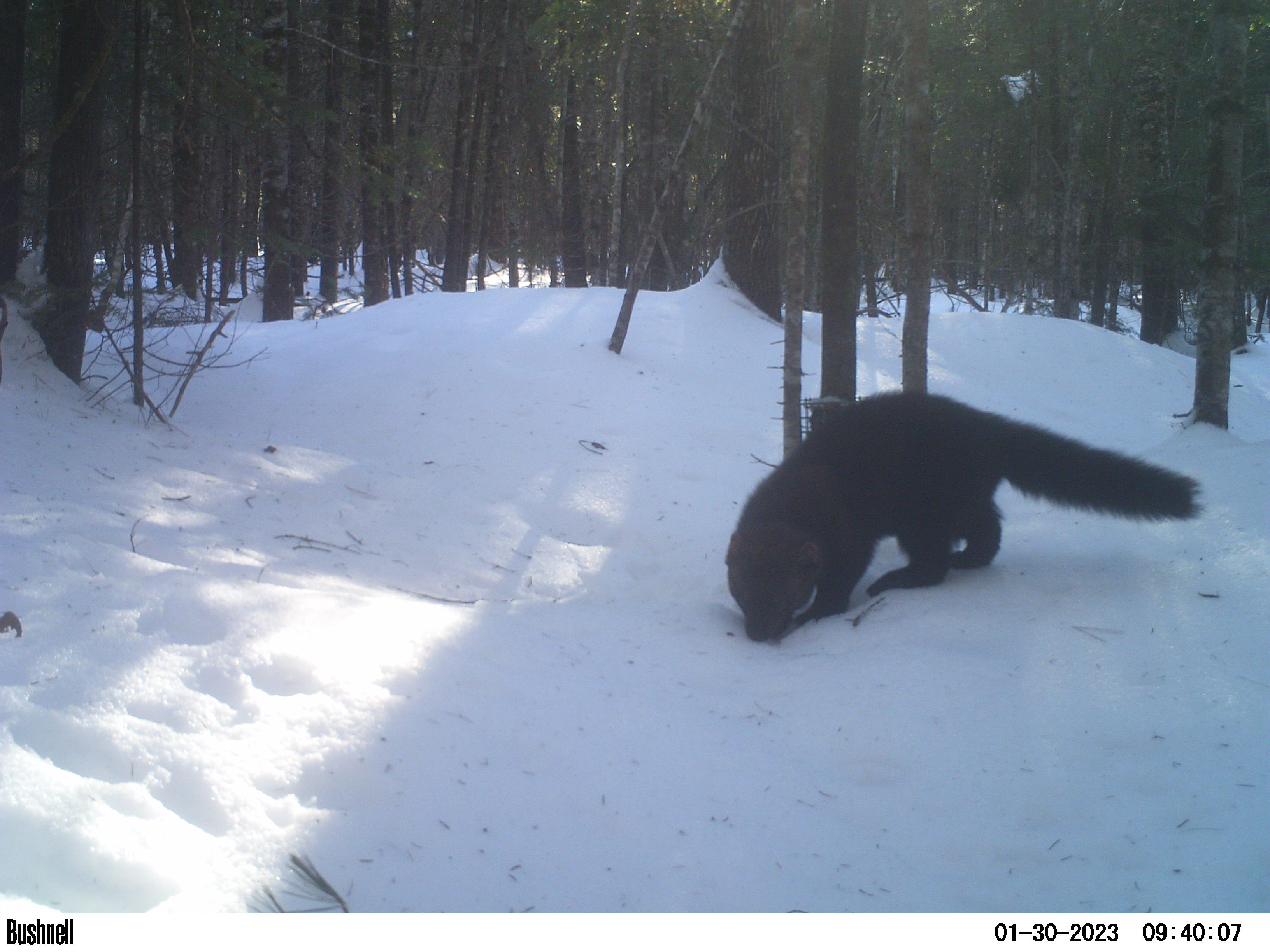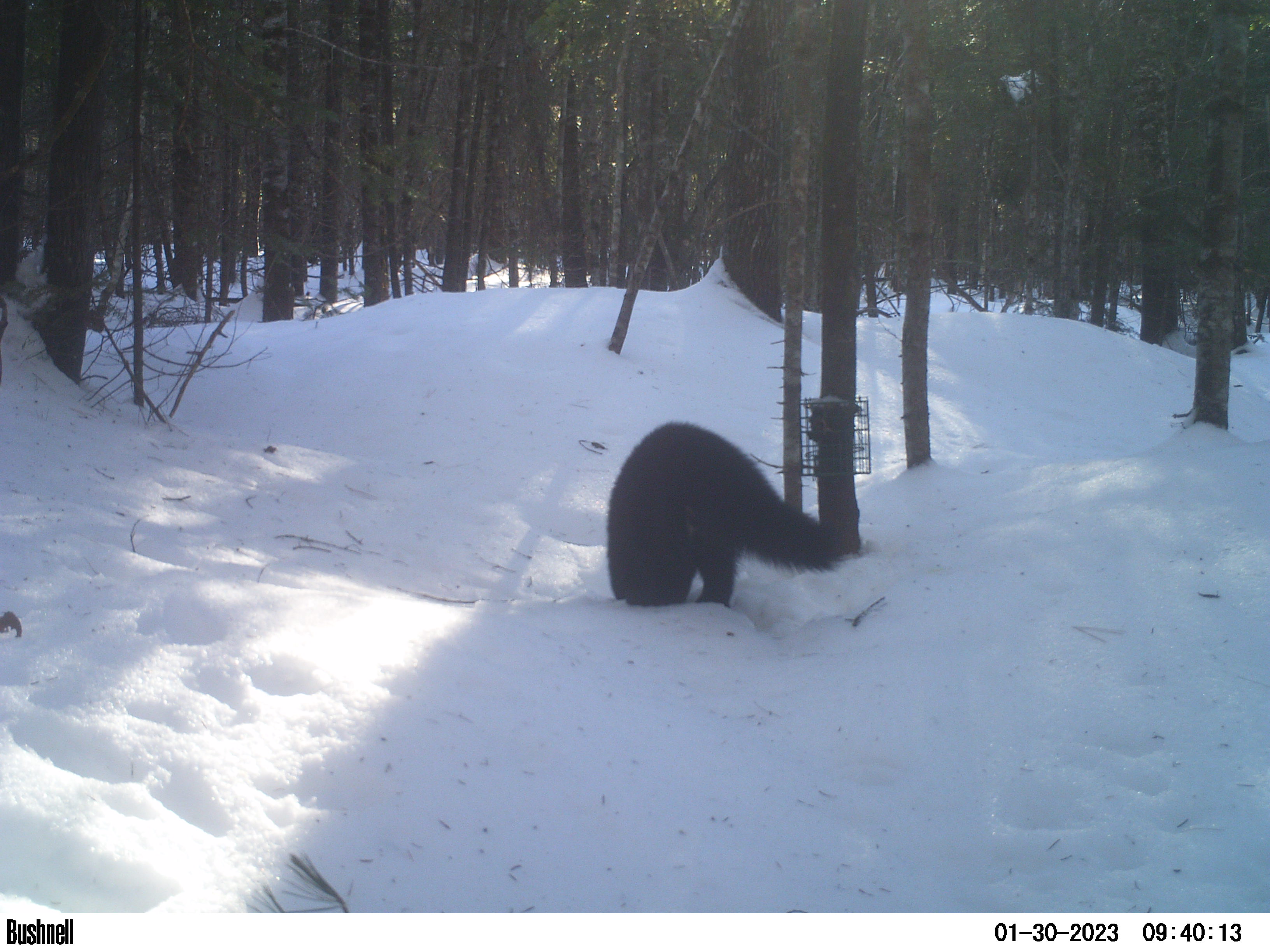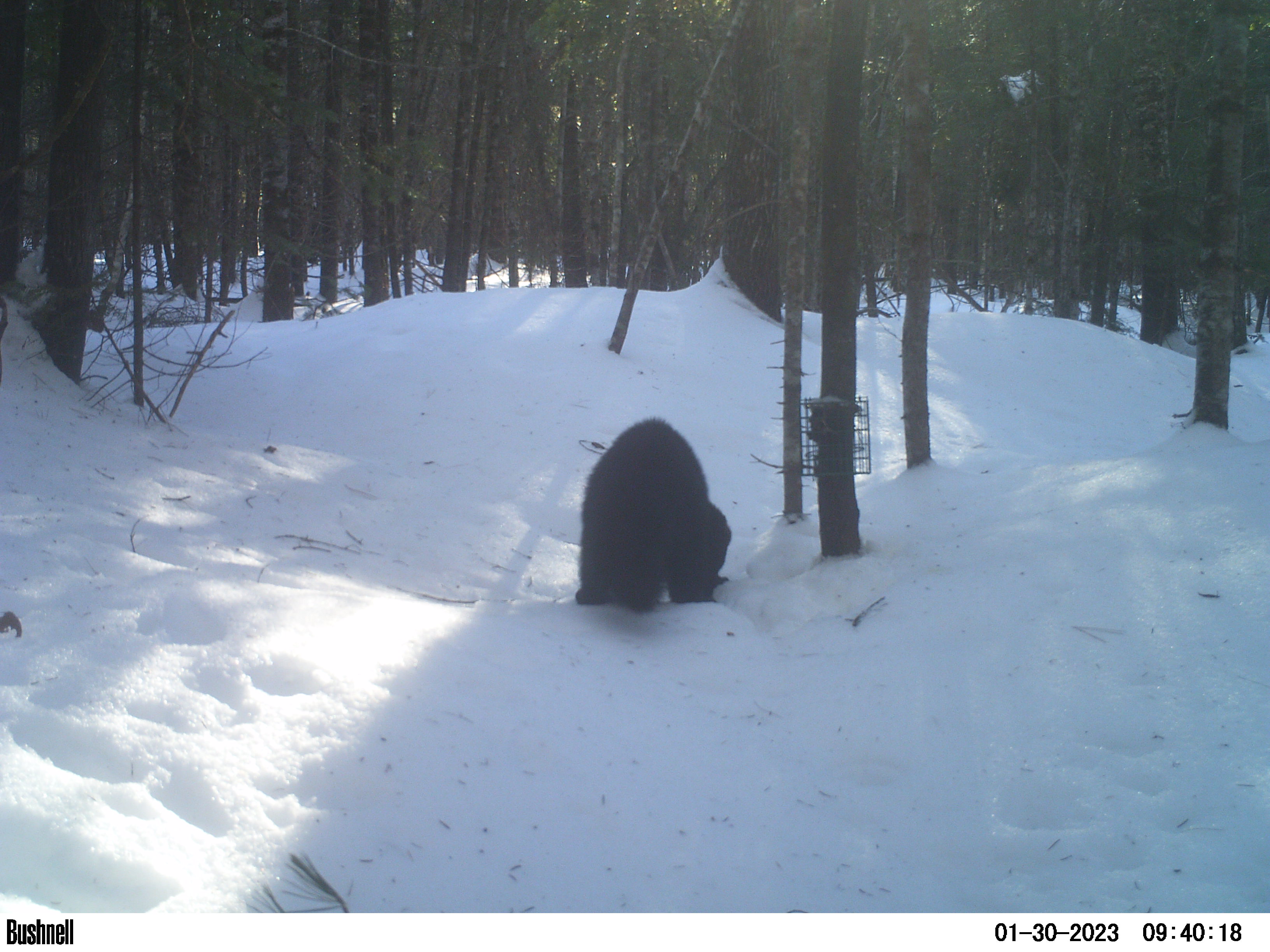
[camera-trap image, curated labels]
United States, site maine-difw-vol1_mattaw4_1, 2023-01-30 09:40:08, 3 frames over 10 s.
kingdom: Animalia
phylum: Chordata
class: Mammalia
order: Carnivora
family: Mustelidae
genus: Pekania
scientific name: Pekania pennanti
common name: fisher